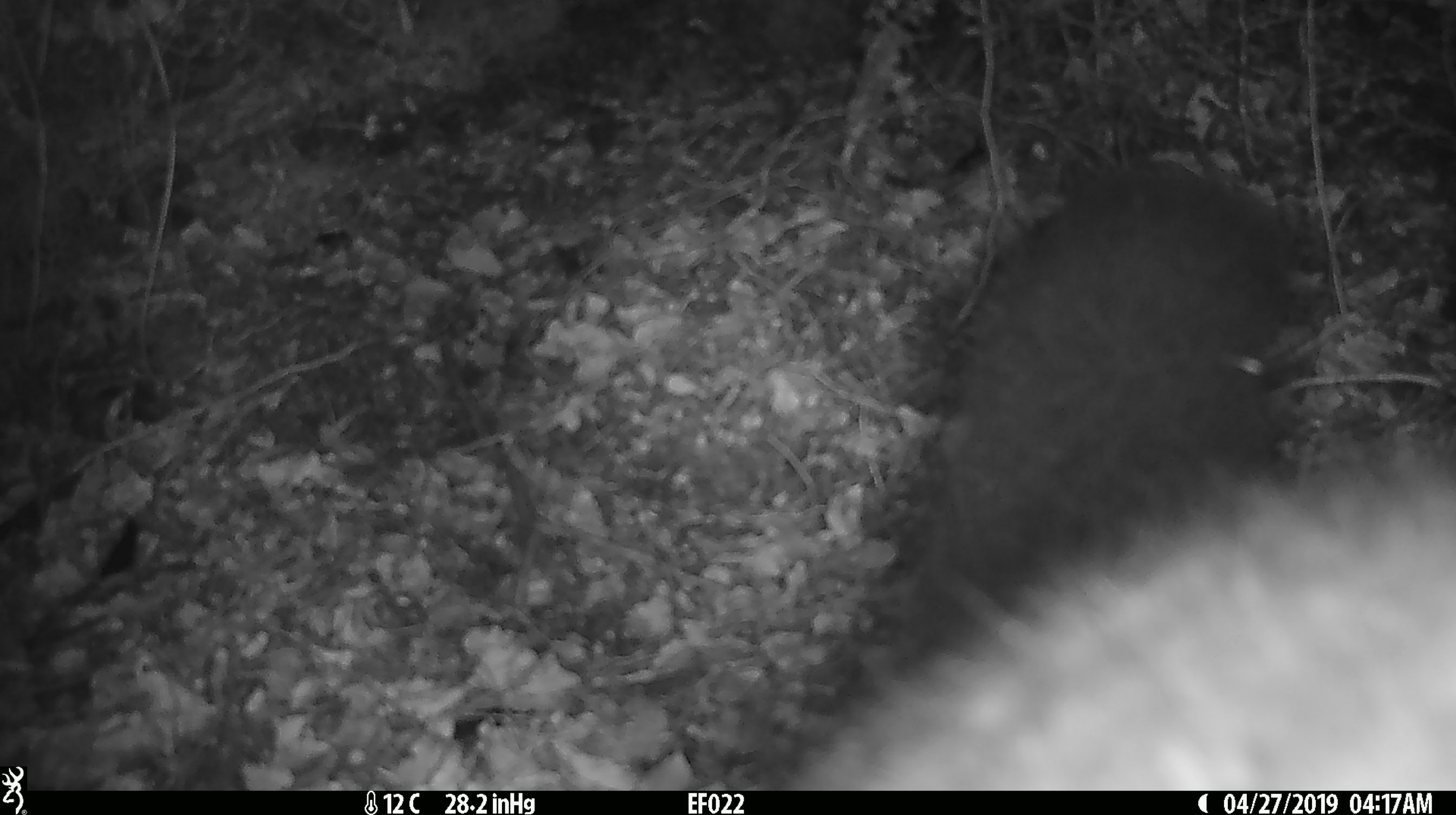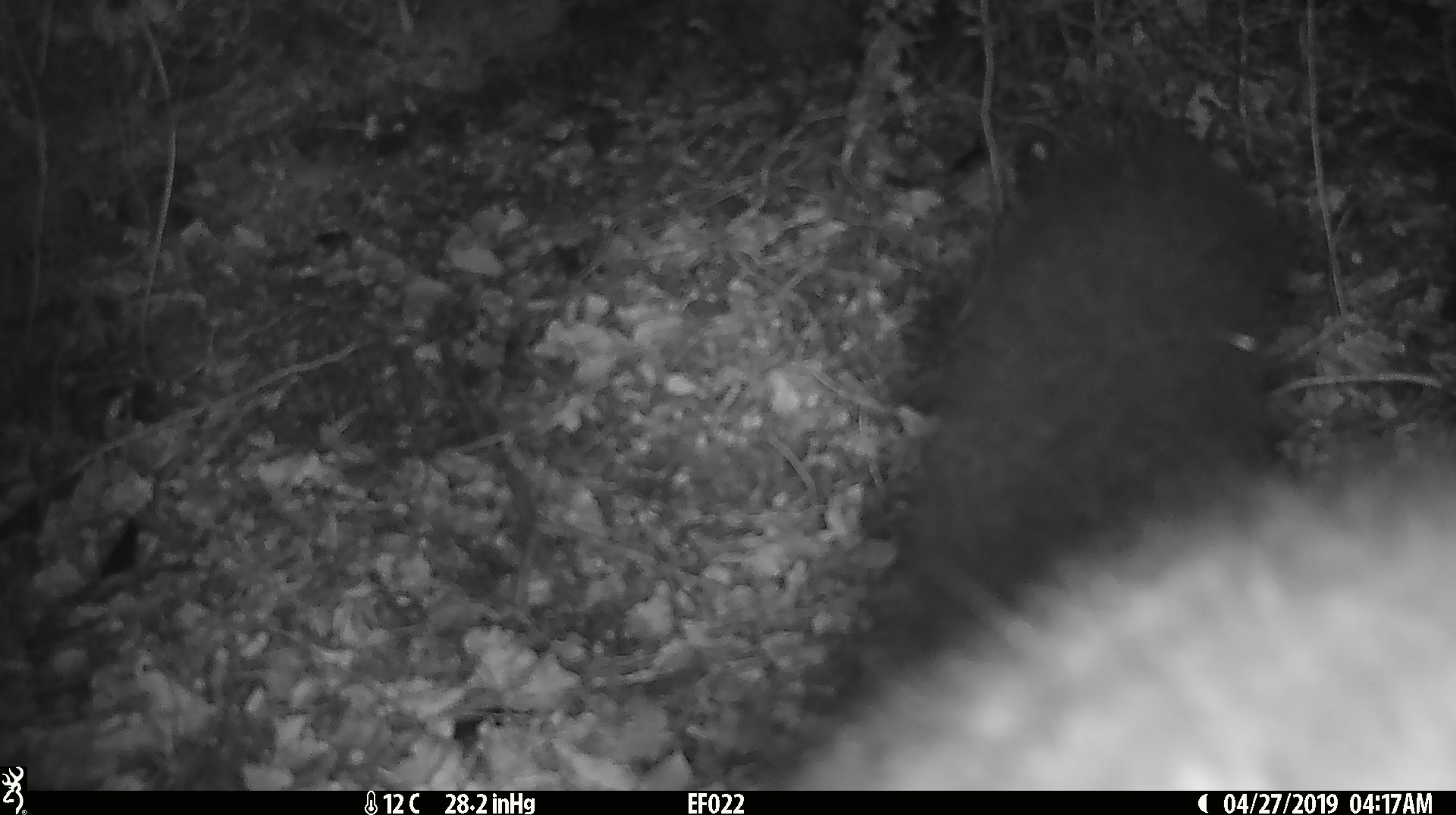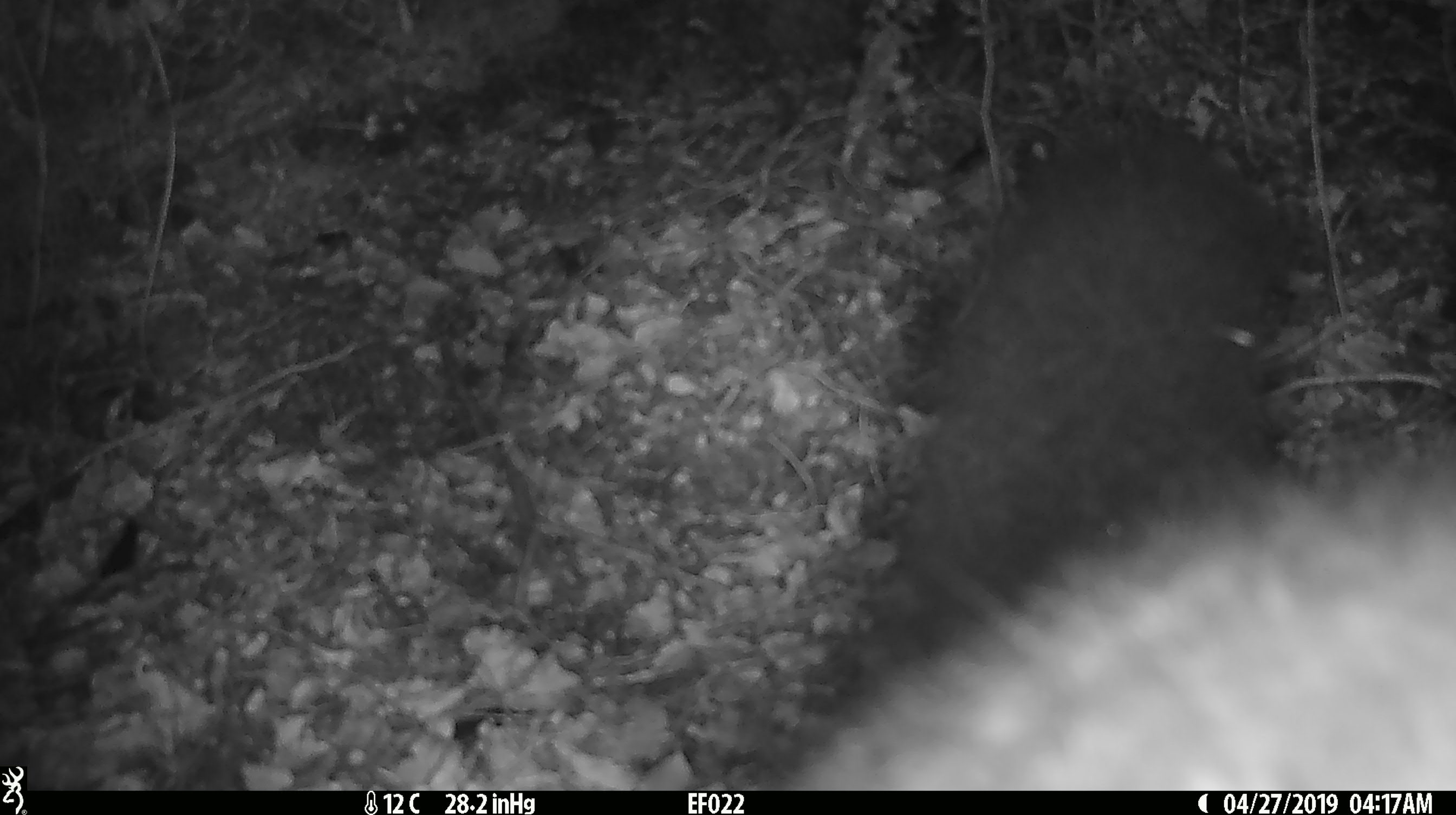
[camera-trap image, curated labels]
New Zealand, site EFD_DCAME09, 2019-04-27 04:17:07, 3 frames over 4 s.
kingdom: Animalia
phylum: Chordata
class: Mammalia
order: Diprotodontia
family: Phalangeridae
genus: Trichosurus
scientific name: Trichosurus vulpecula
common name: common brushtail possum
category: possum